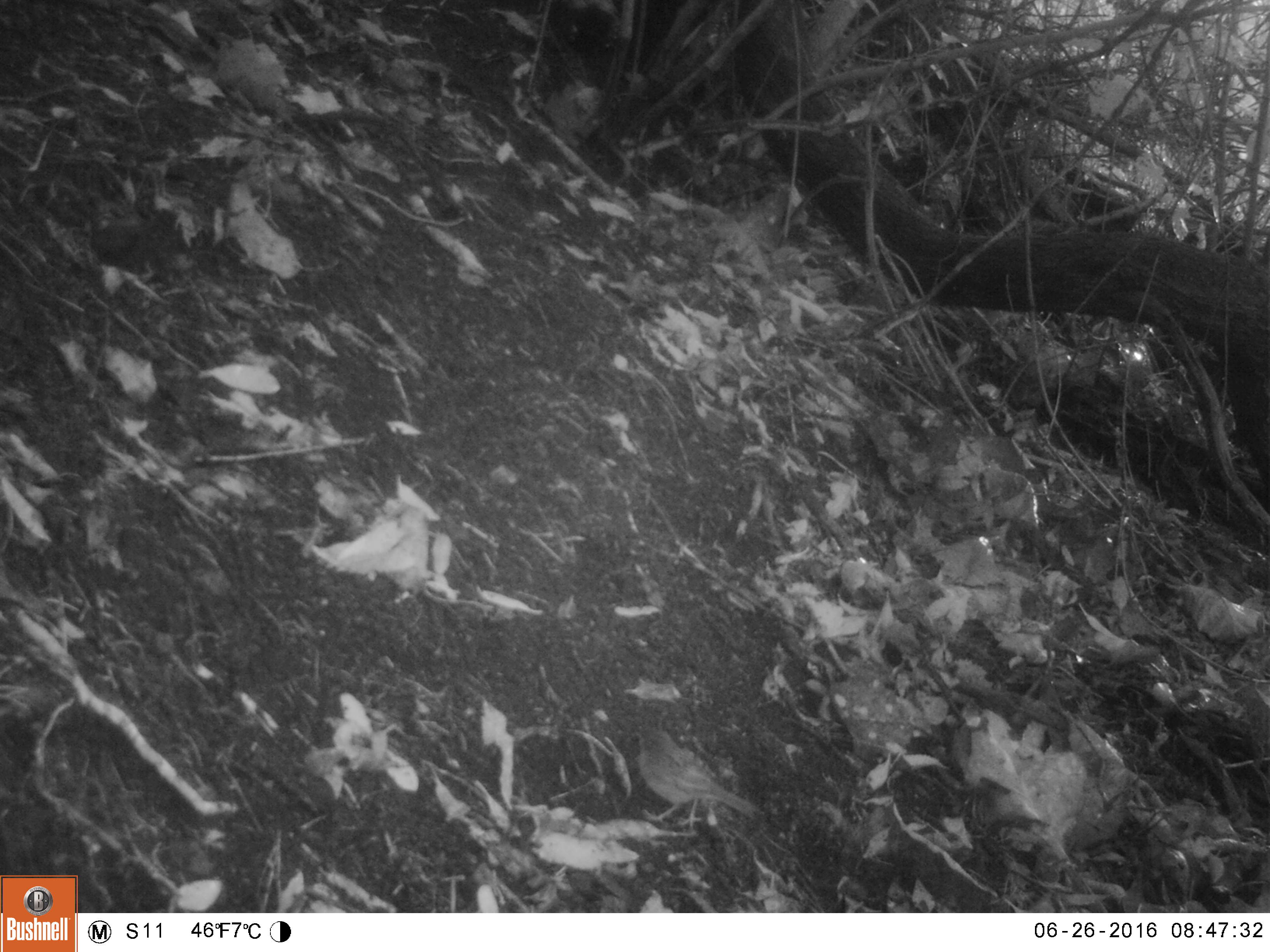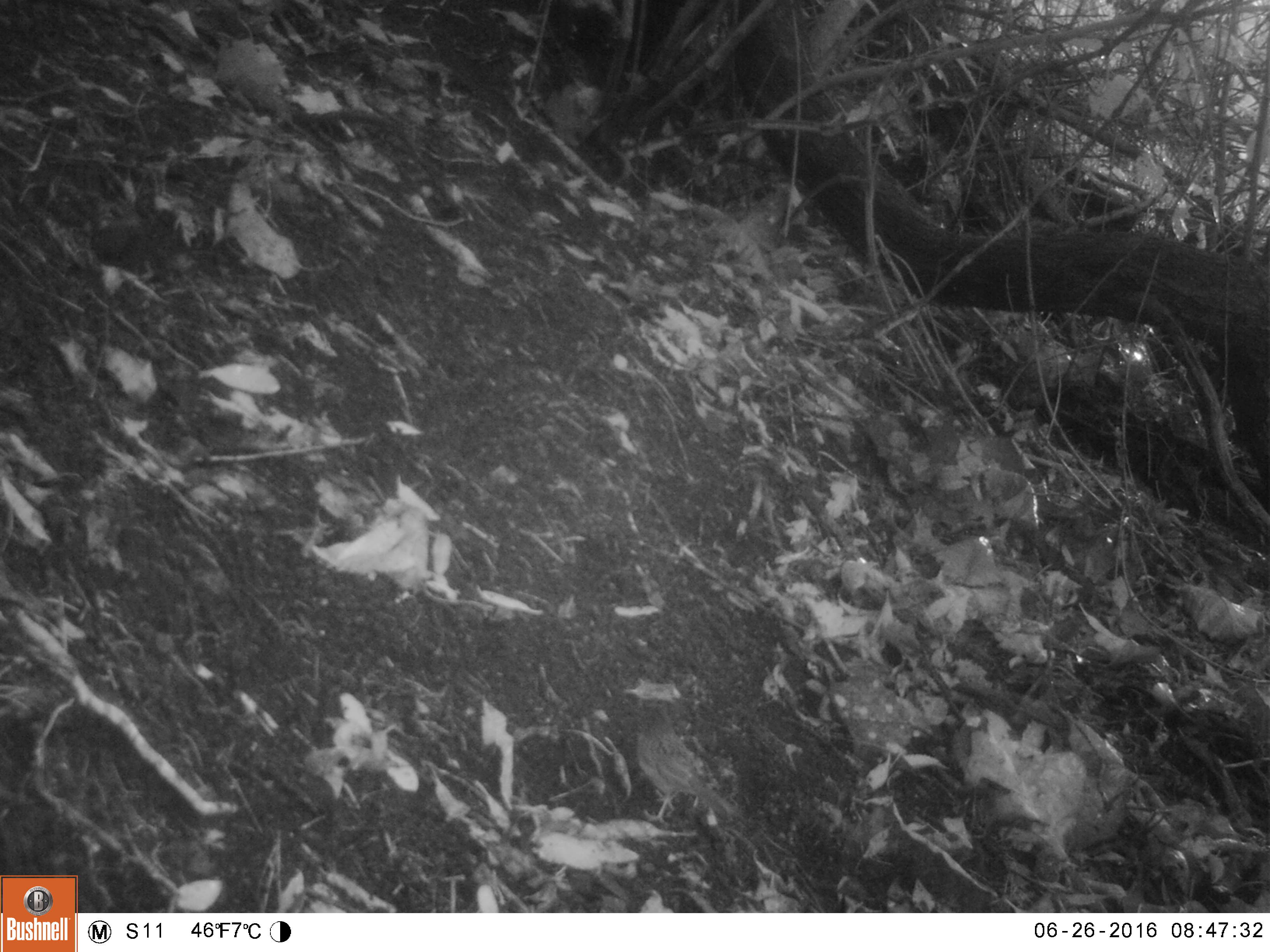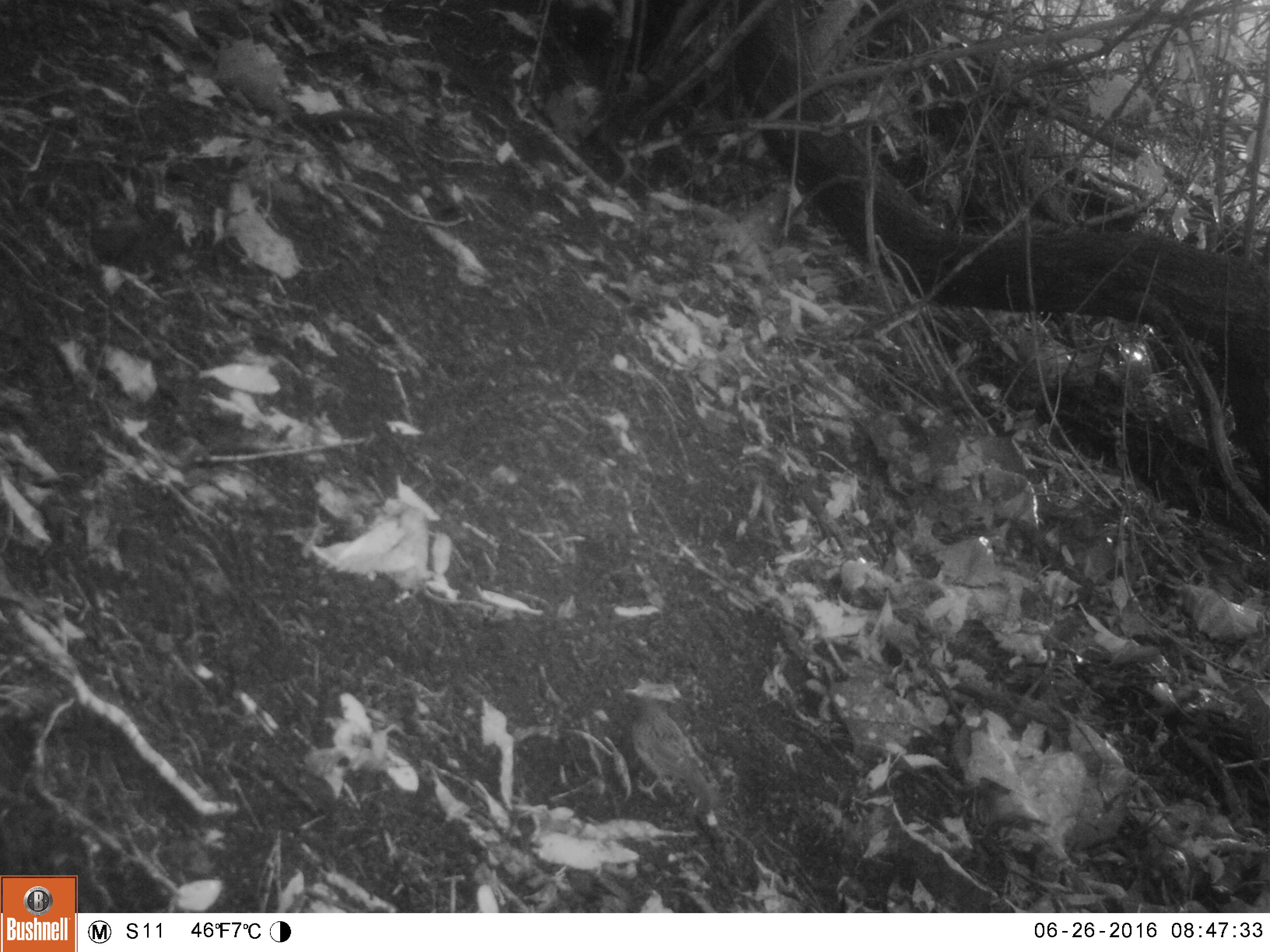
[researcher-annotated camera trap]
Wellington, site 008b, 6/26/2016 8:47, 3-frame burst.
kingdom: Animalia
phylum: Chordata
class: Aves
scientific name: Aves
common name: bird